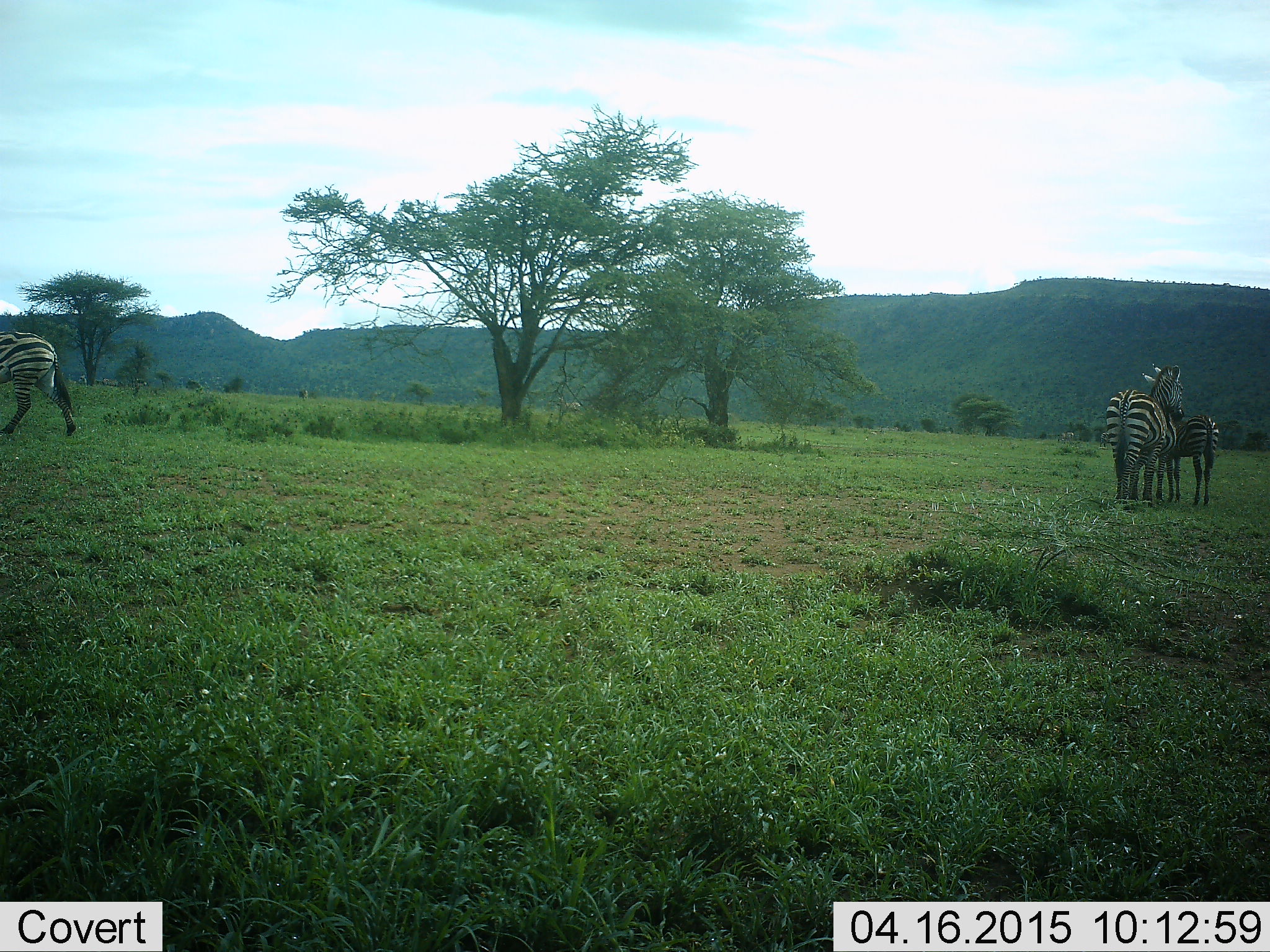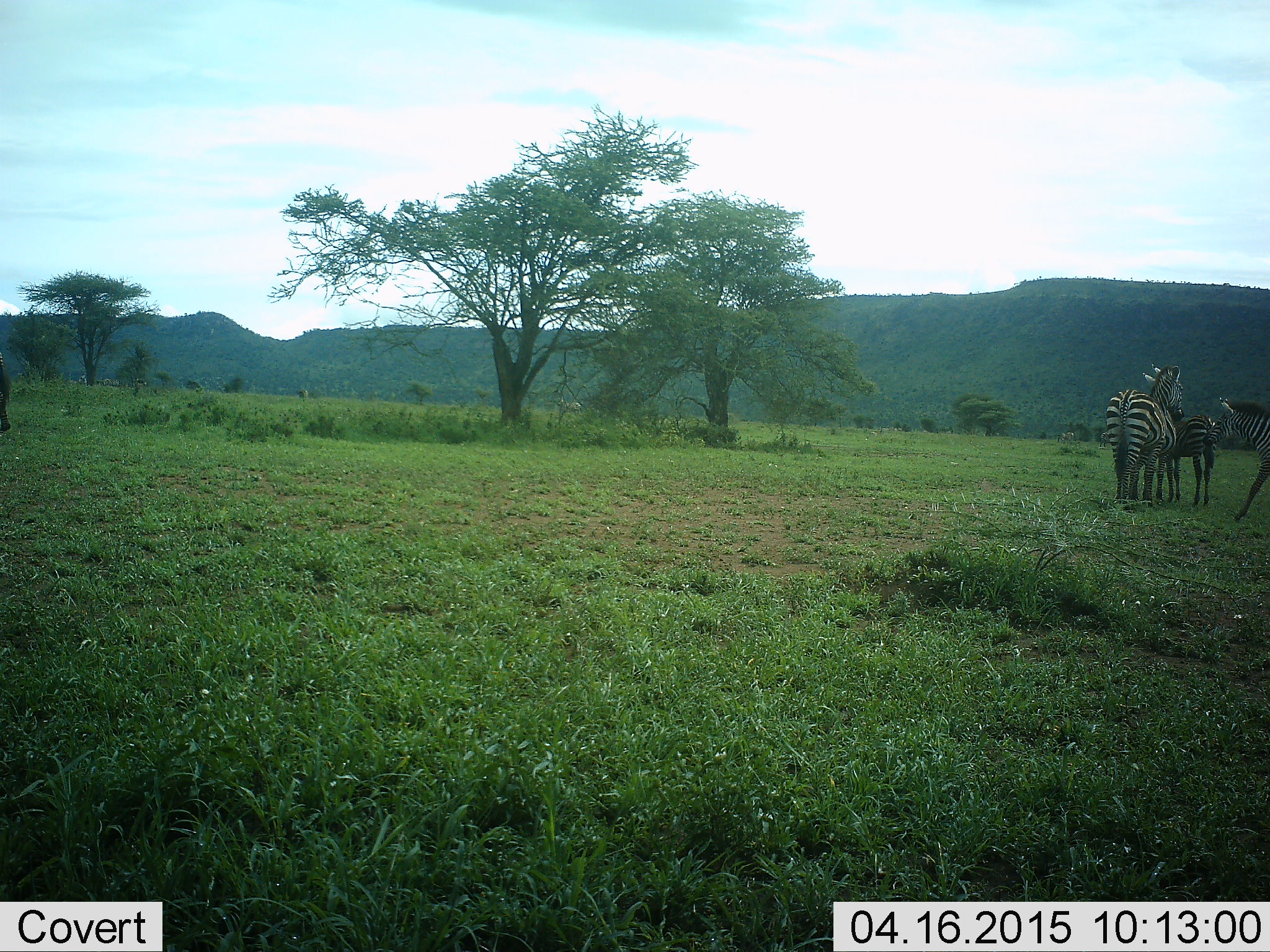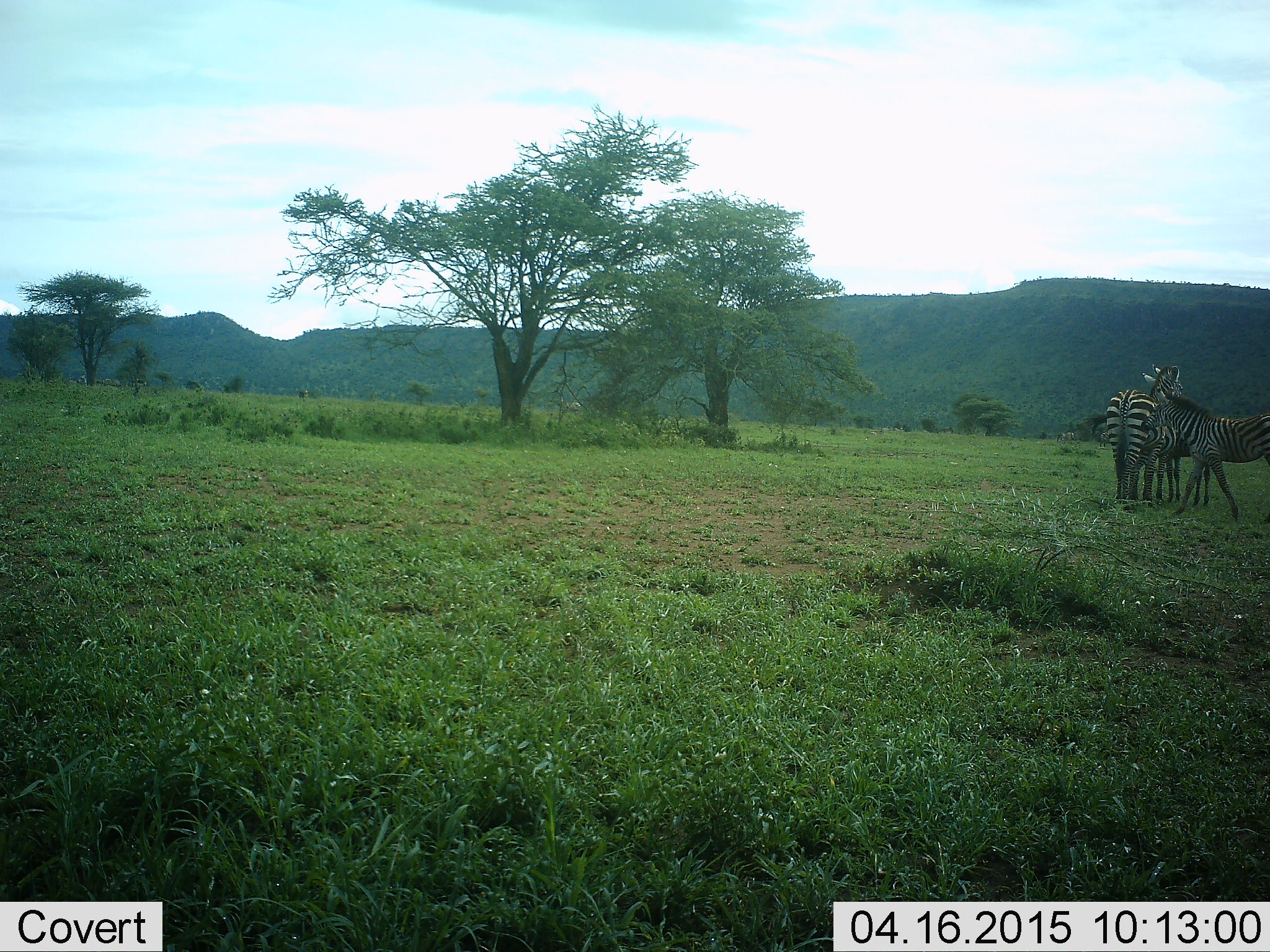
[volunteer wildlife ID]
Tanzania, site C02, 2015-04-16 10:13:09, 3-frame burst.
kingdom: Animalia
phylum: Chordata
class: Mammalia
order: Perissodactyla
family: Equidae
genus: Equus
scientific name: Equus quagga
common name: plains zebra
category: zebra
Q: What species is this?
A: Zebra (plains zebra) (Equus quagga).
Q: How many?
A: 4.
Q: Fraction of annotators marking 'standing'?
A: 100%.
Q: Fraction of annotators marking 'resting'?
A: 10%.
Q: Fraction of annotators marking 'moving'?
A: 80%.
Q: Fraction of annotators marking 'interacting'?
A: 0%.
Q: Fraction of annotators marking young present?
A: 60%.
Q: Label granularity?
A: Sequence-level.